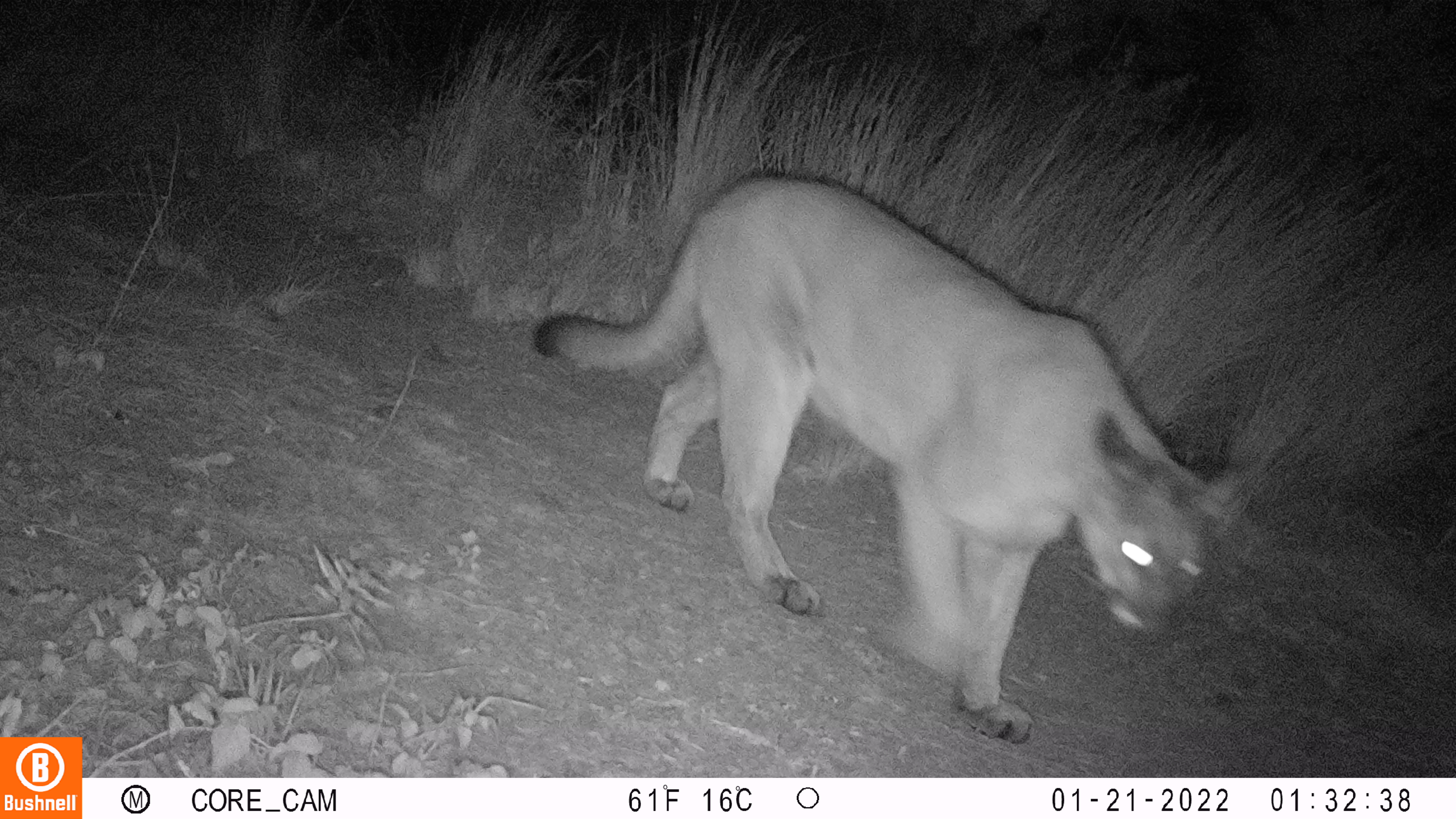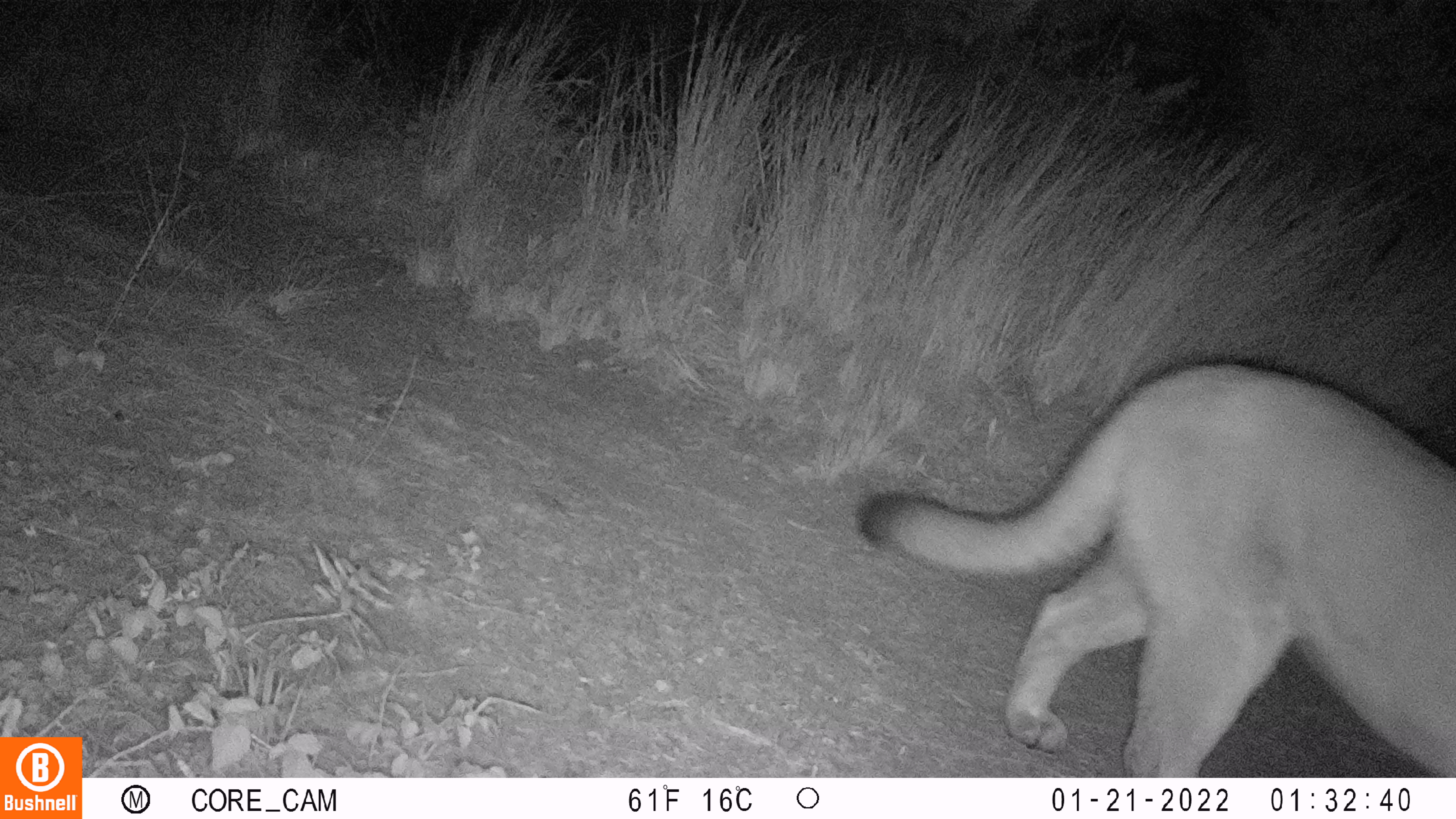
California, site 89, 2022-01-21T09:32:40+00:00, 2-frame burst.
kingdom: Animalia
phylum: Chordata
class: Mammalia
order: Carnivora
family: Felidae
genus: Puma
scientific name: Puma concolor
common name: puma